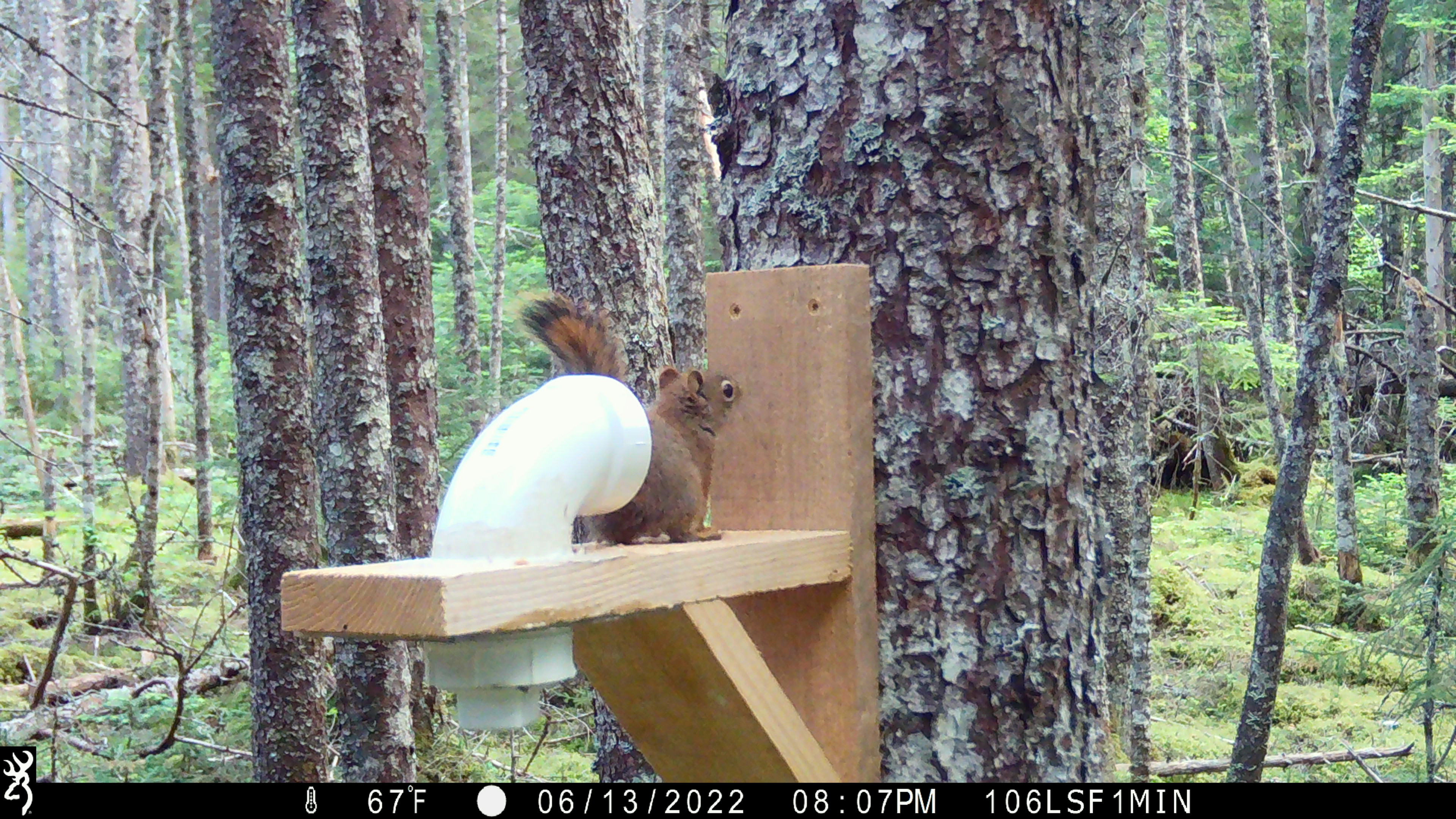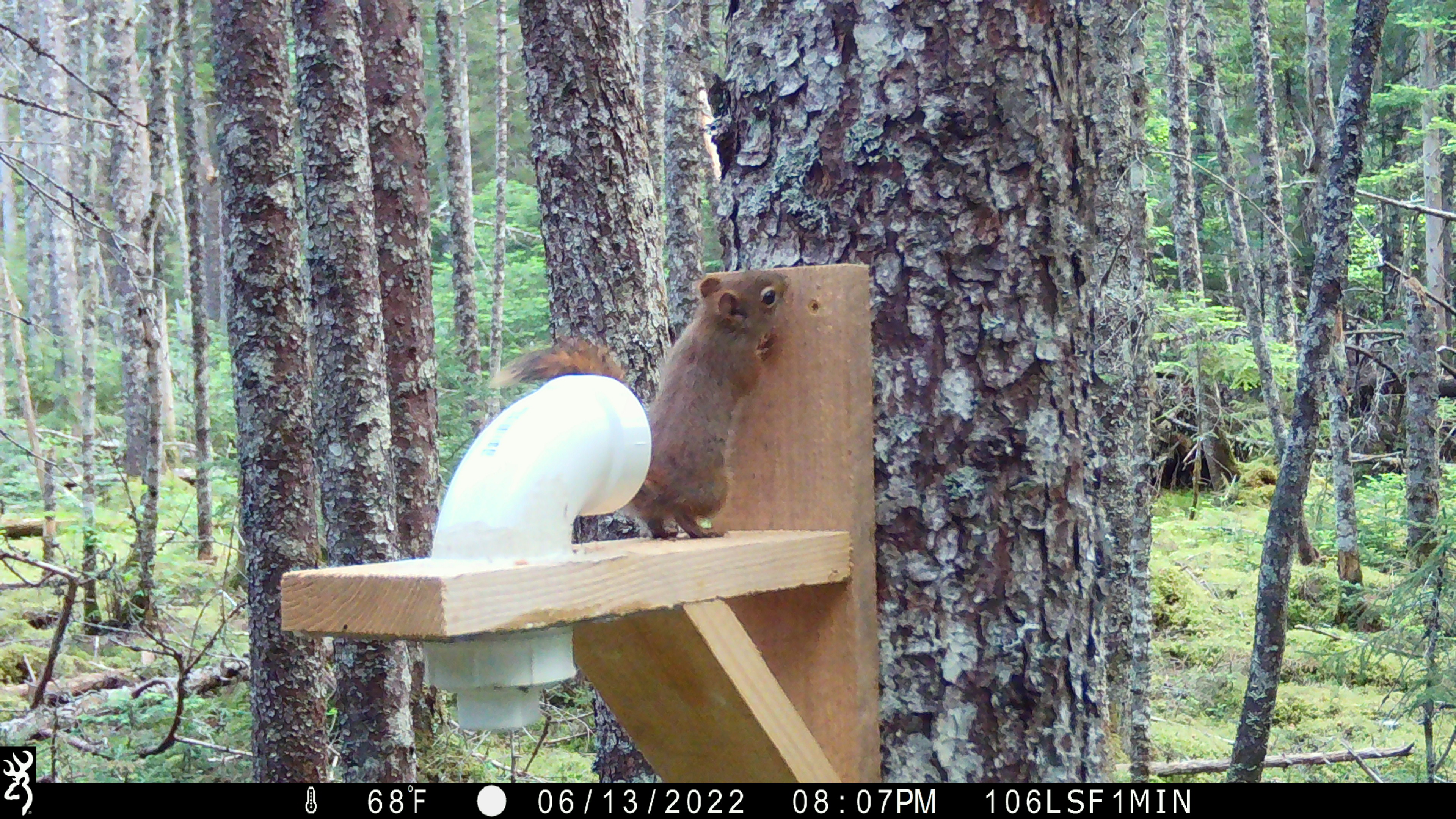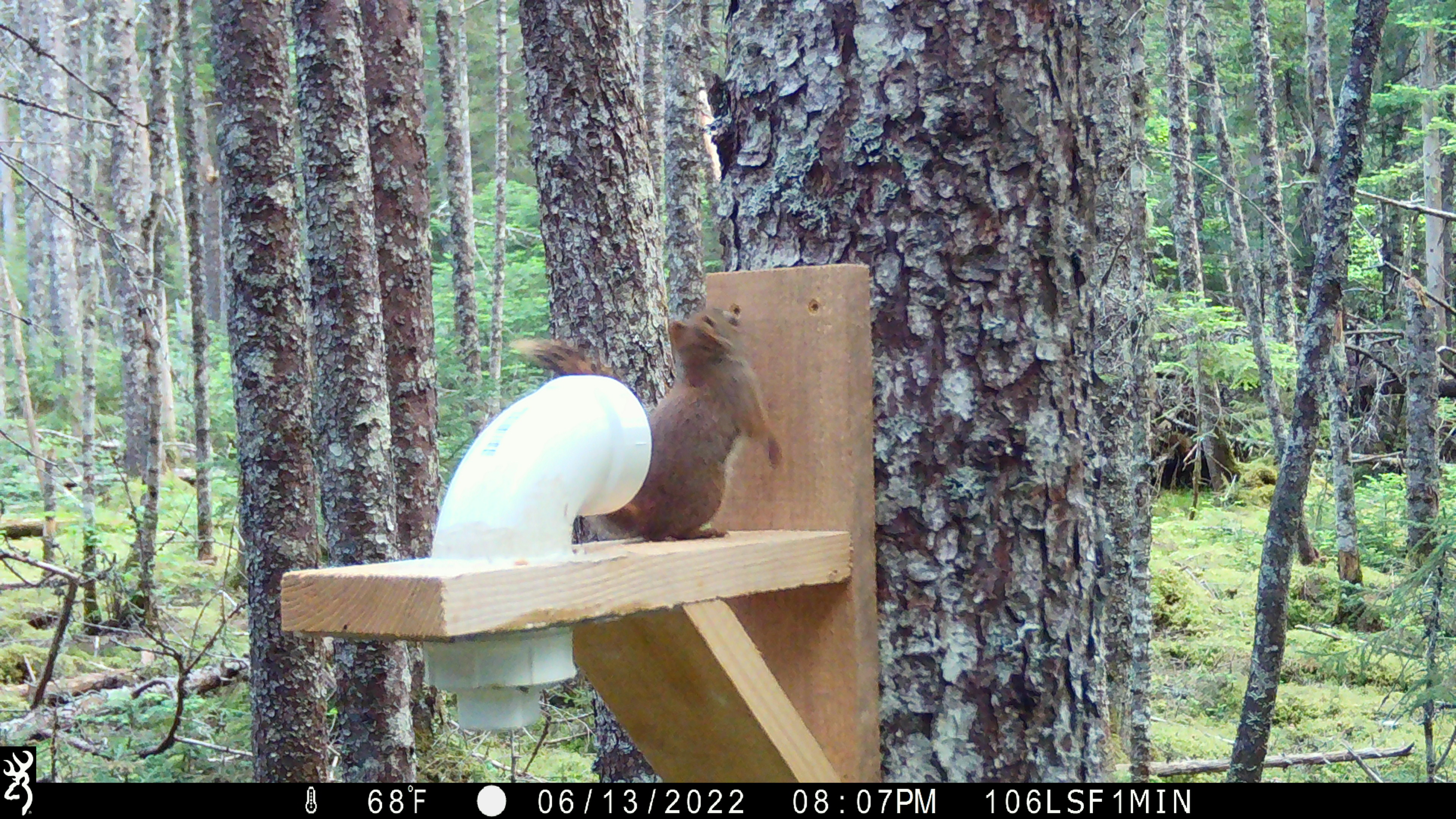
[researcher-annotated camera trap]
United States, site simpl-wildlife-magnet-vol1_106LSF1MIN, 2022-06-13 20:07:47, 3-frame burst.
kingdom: Animalia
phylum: Chordata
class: Mammalia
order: Rodentia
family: Sciuridae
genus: Tamiasciurus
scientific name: Tamiasciurus hudsonicus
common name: red squirrel